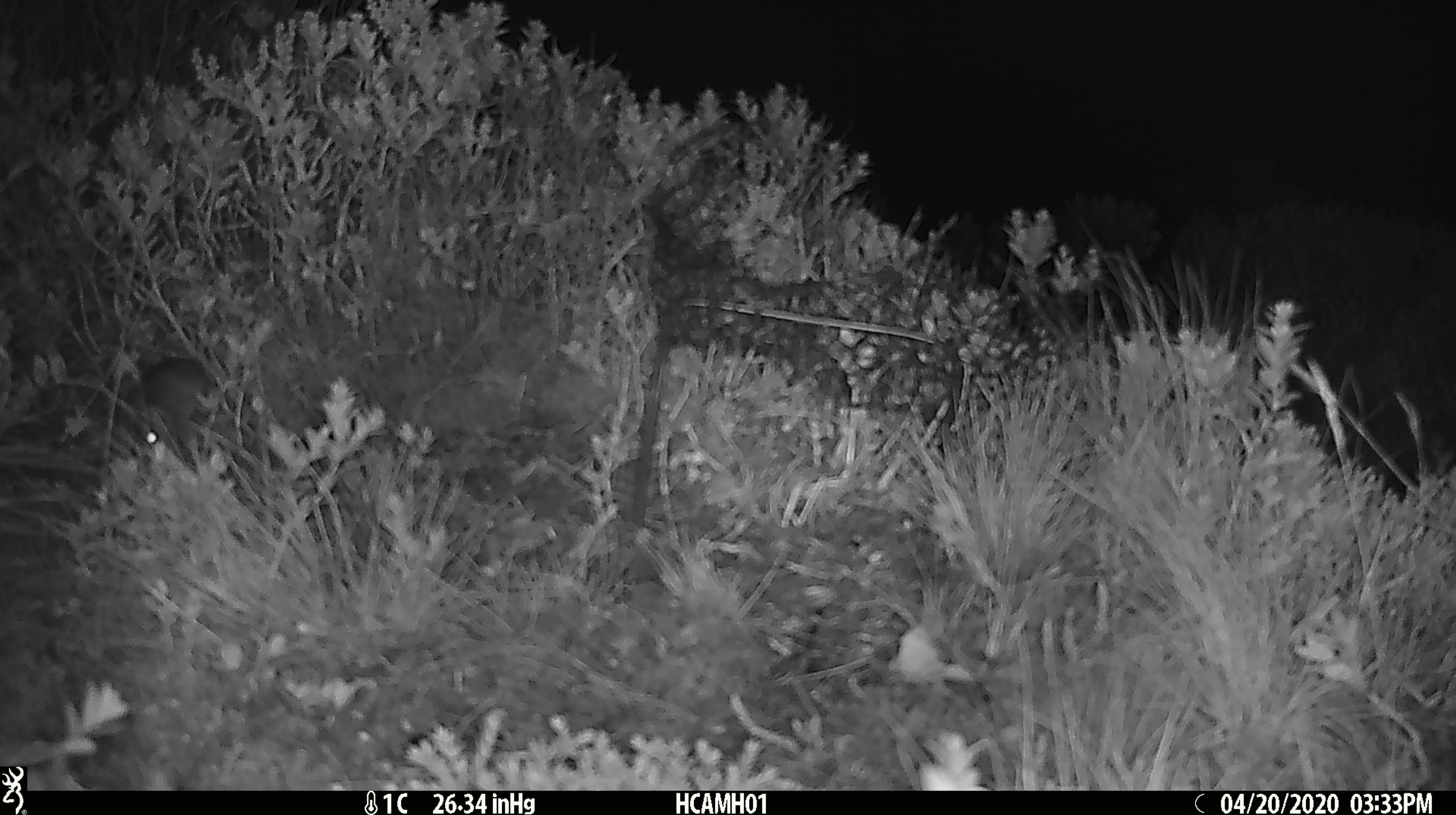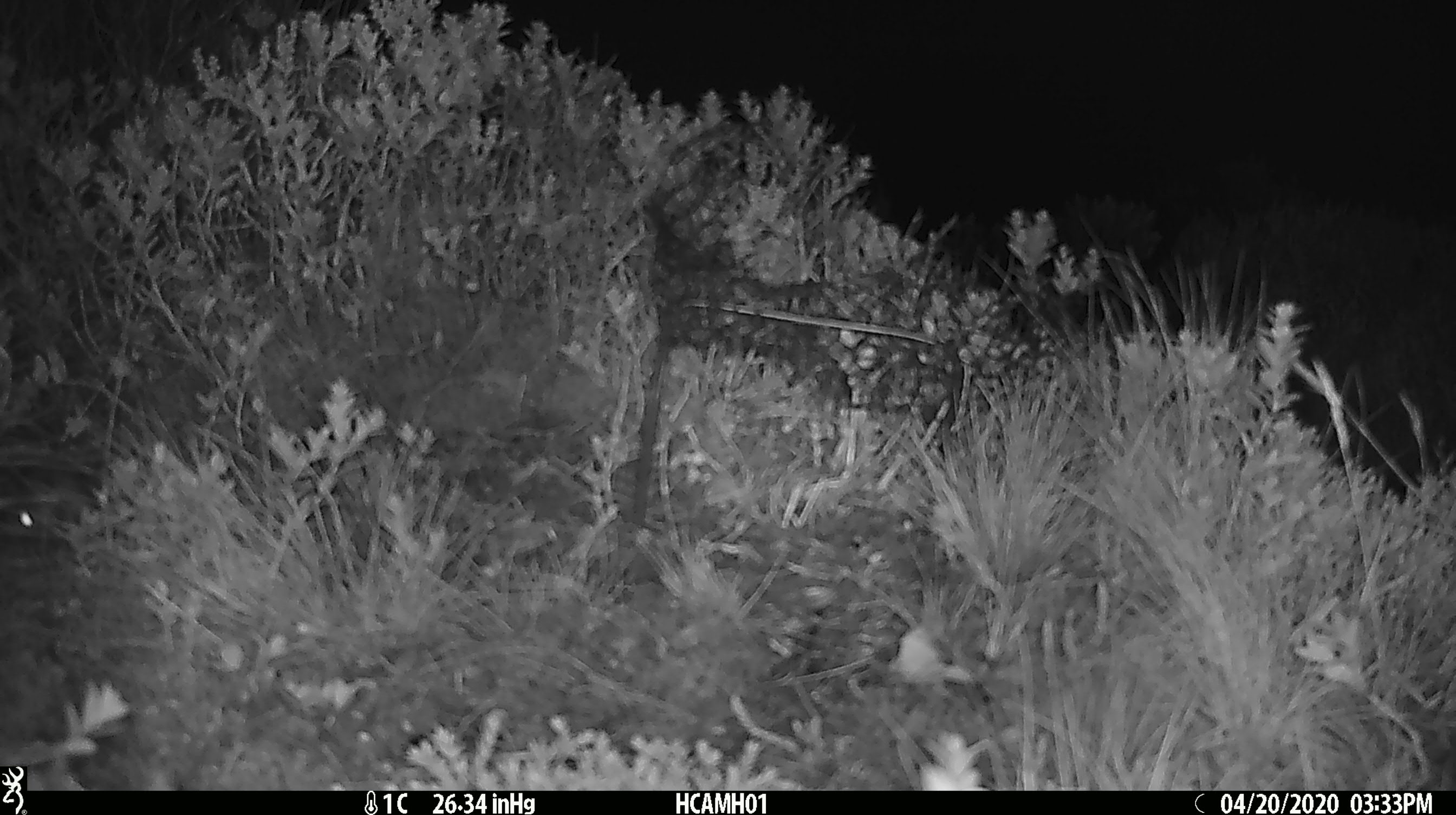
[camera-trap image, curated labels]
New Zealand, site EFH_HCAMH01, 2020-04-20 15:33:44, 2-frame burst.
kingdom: Animalia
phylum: Chordata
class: Mammalia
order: Rodentia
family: Muridae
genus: Mus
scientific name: Mus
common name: mouse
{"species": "mouse (Mus)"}